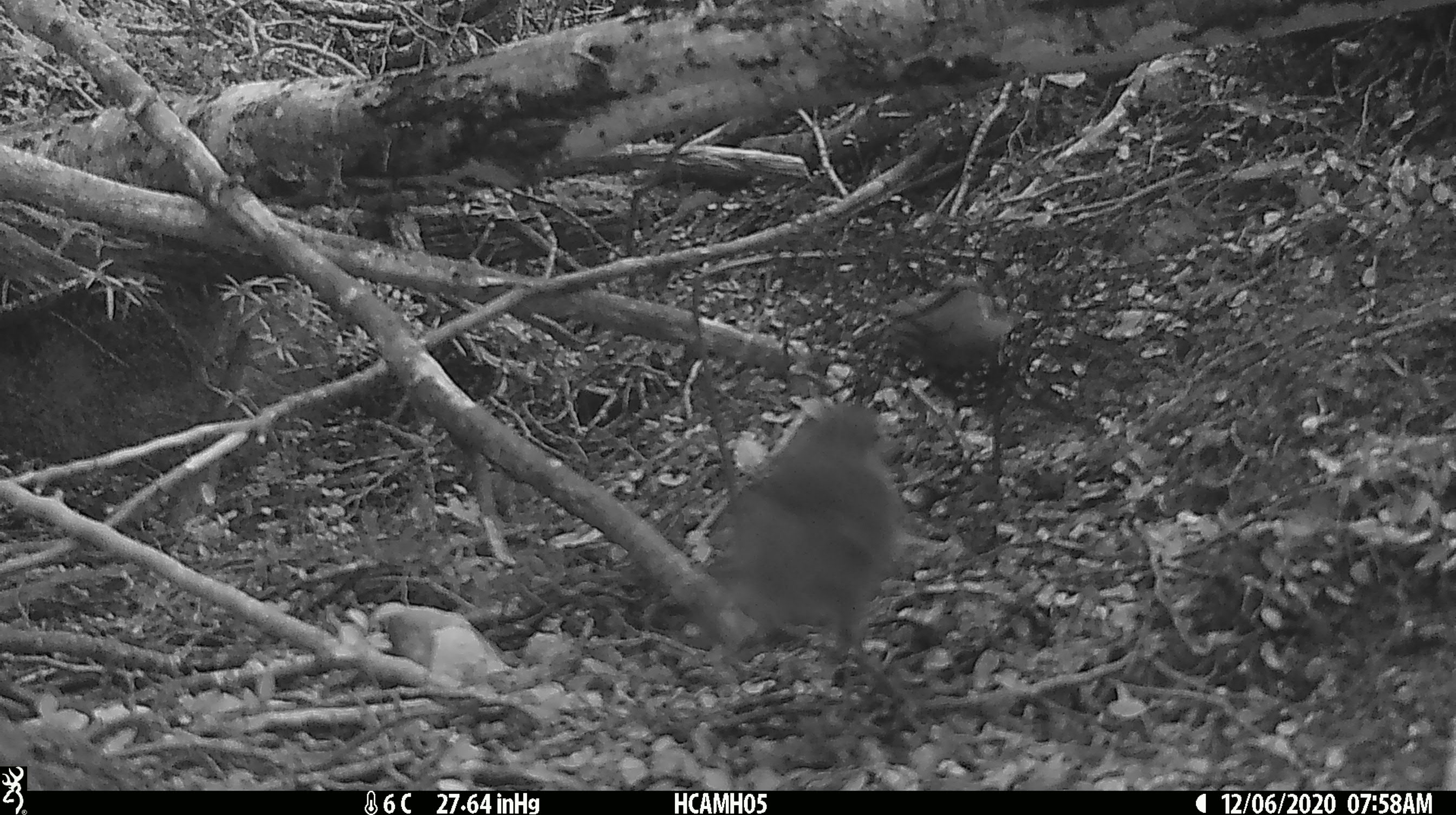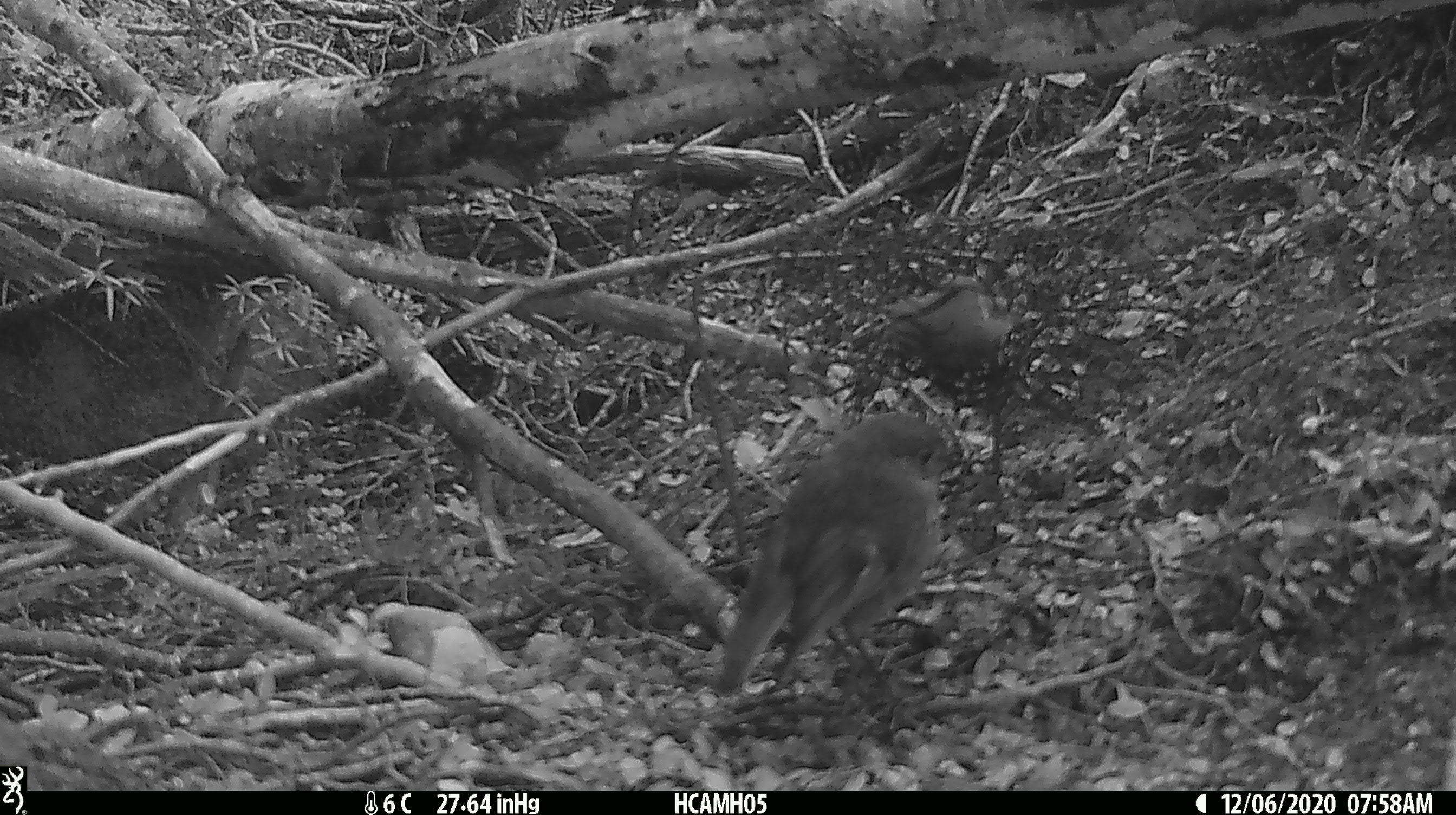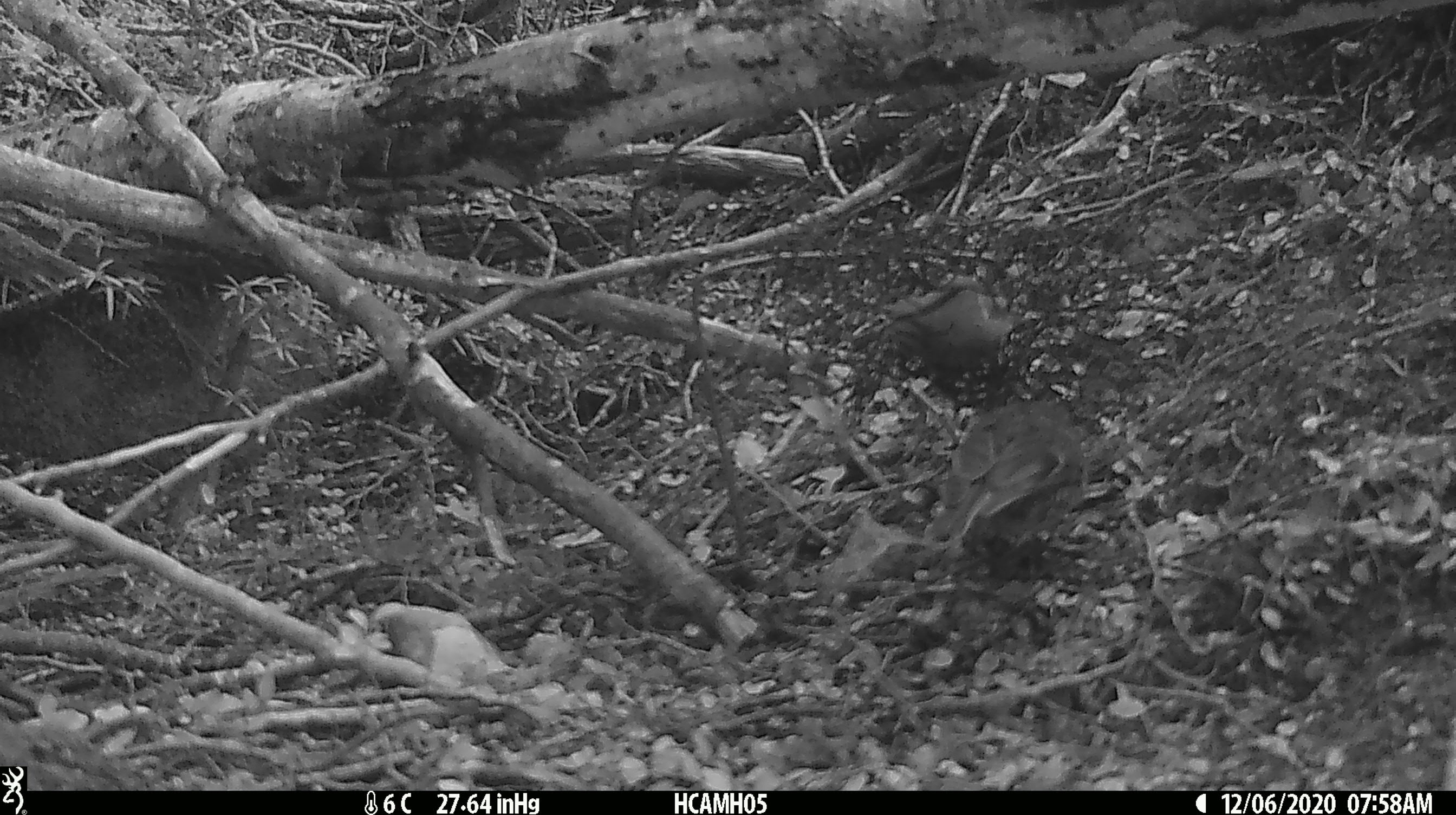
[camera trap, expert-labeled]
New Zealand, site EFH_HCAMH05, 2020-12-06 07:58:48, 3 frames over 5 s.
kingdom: Animalia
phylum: Chordata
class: Aves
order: Passeriformes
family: Petroicidae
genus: Petroica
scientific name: Petroica macrocephala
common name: tomtit